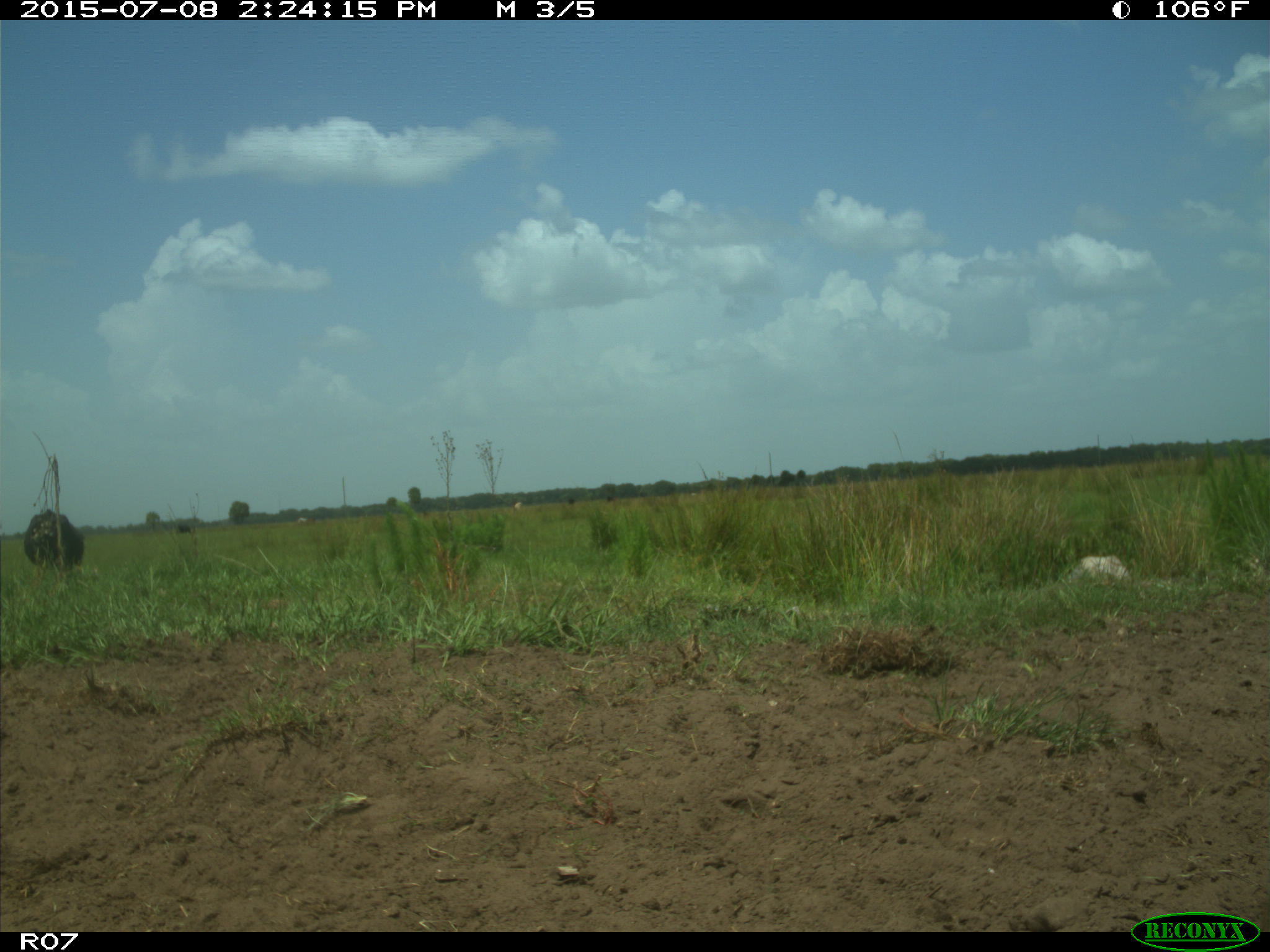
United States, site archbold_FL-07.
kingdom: Animalia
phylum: Chordata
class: Mammalia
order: Artiodactyla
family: Bovidae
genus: Bos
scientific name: Bos taurus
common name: domestic cow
Bos taurus (domestic cow).